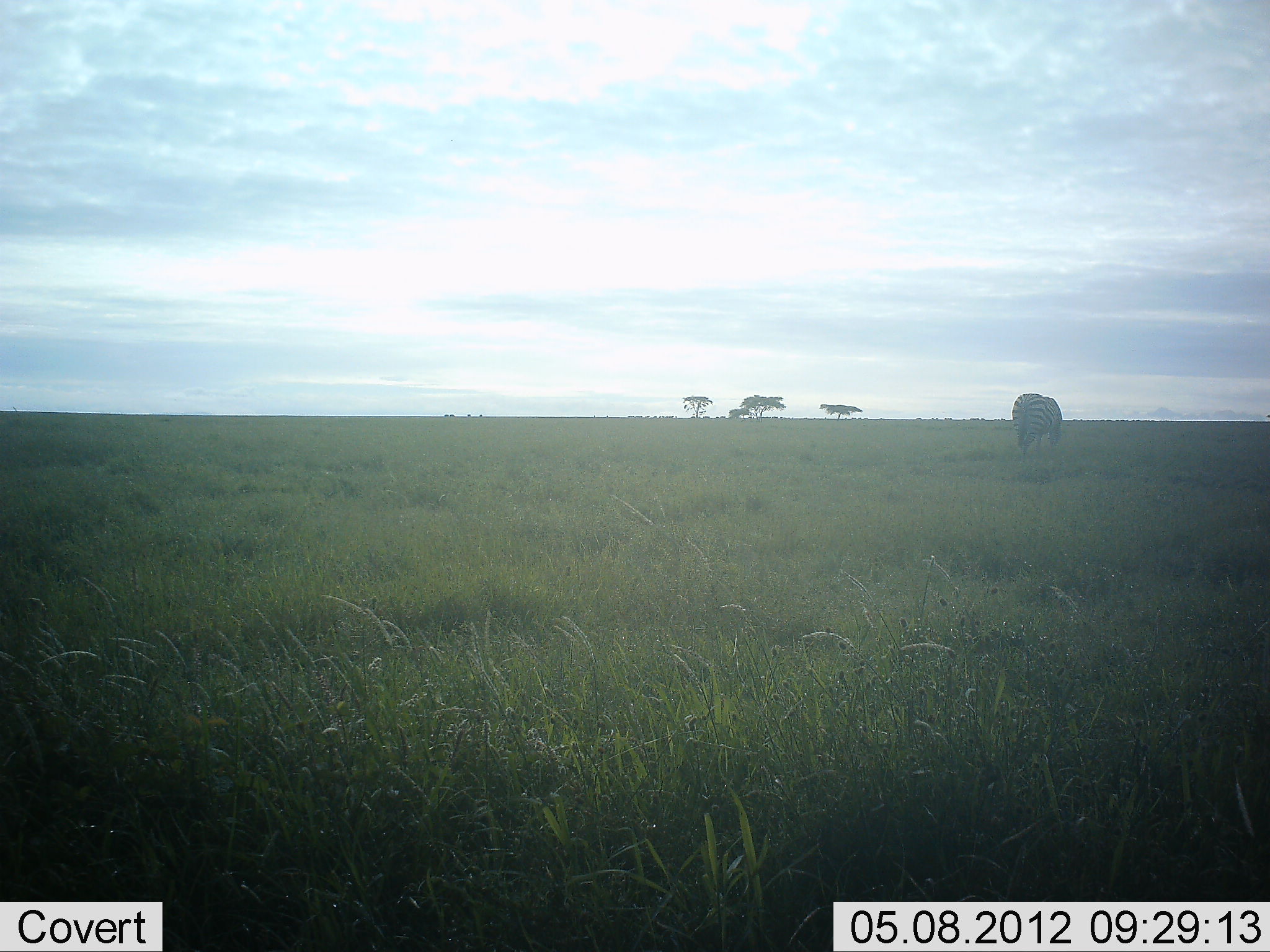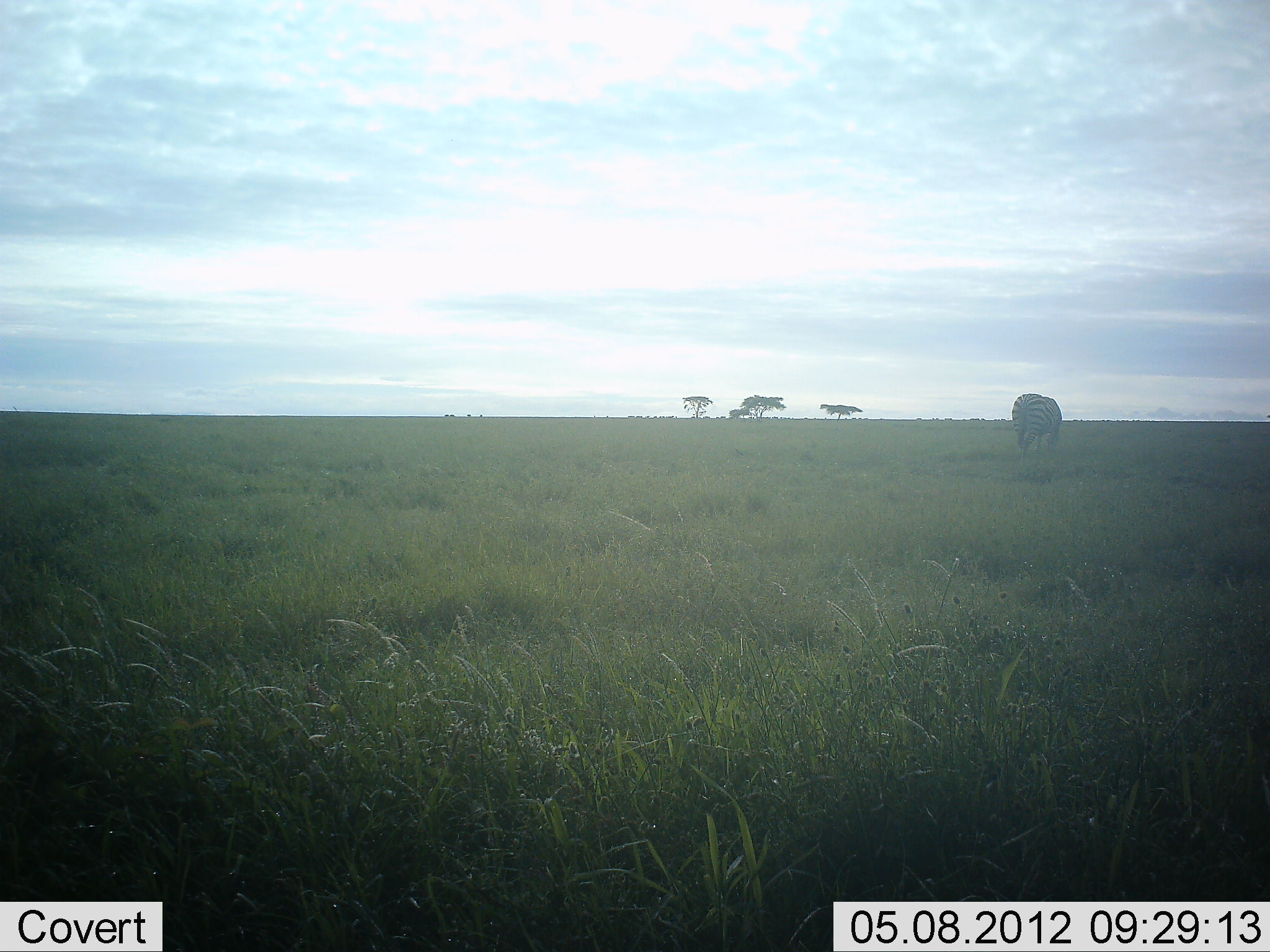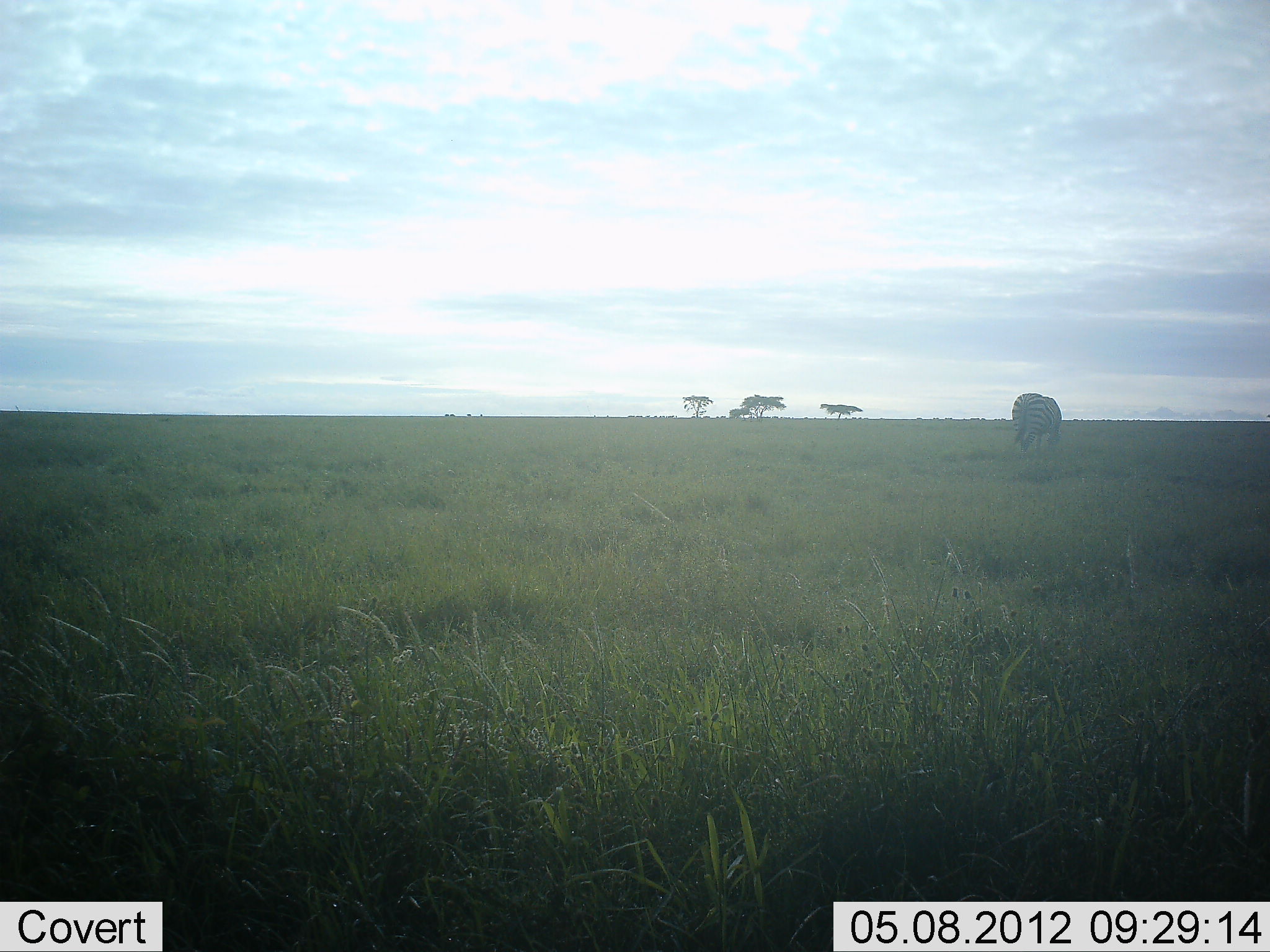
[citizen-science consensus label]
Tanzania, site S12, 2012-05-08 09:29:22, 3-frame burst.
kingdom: Animalia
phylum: Chordata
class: Mammalia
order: Perissodactyla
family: Equidae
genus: Equus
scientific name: Equus quagga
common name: plains zebra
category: zebra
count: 1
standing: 57%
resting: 0%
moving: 0%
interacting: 0%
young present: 0%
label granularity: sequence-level